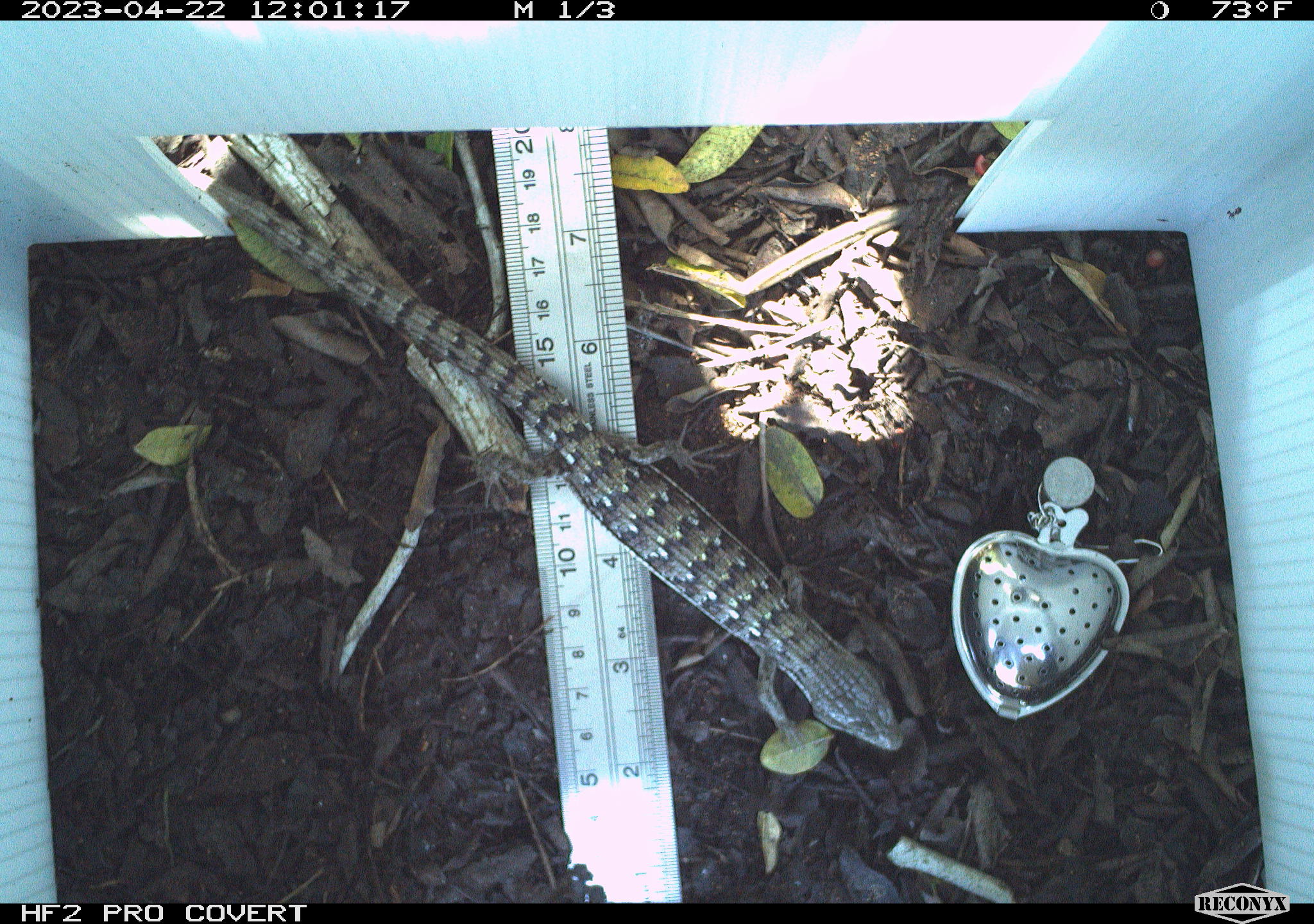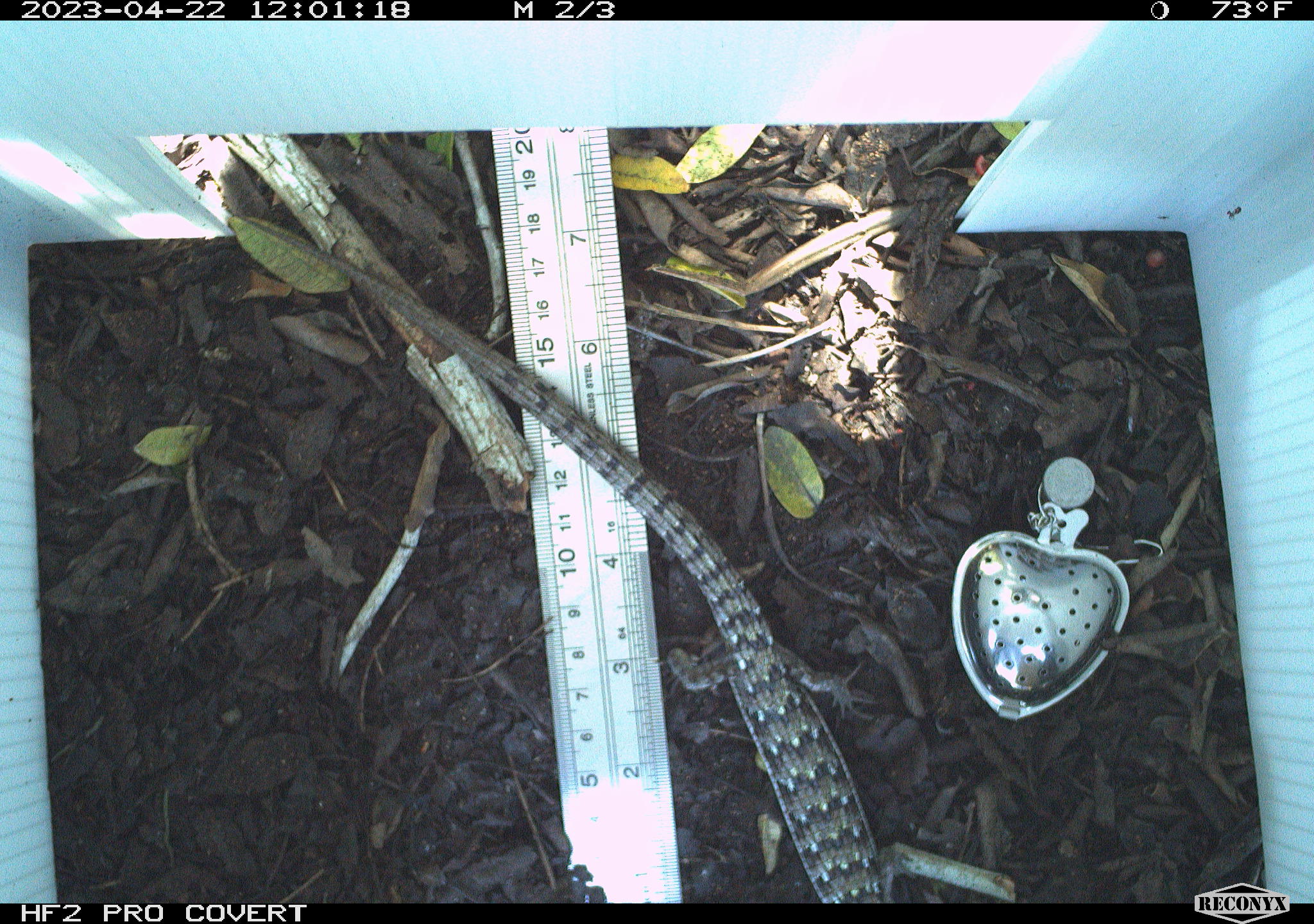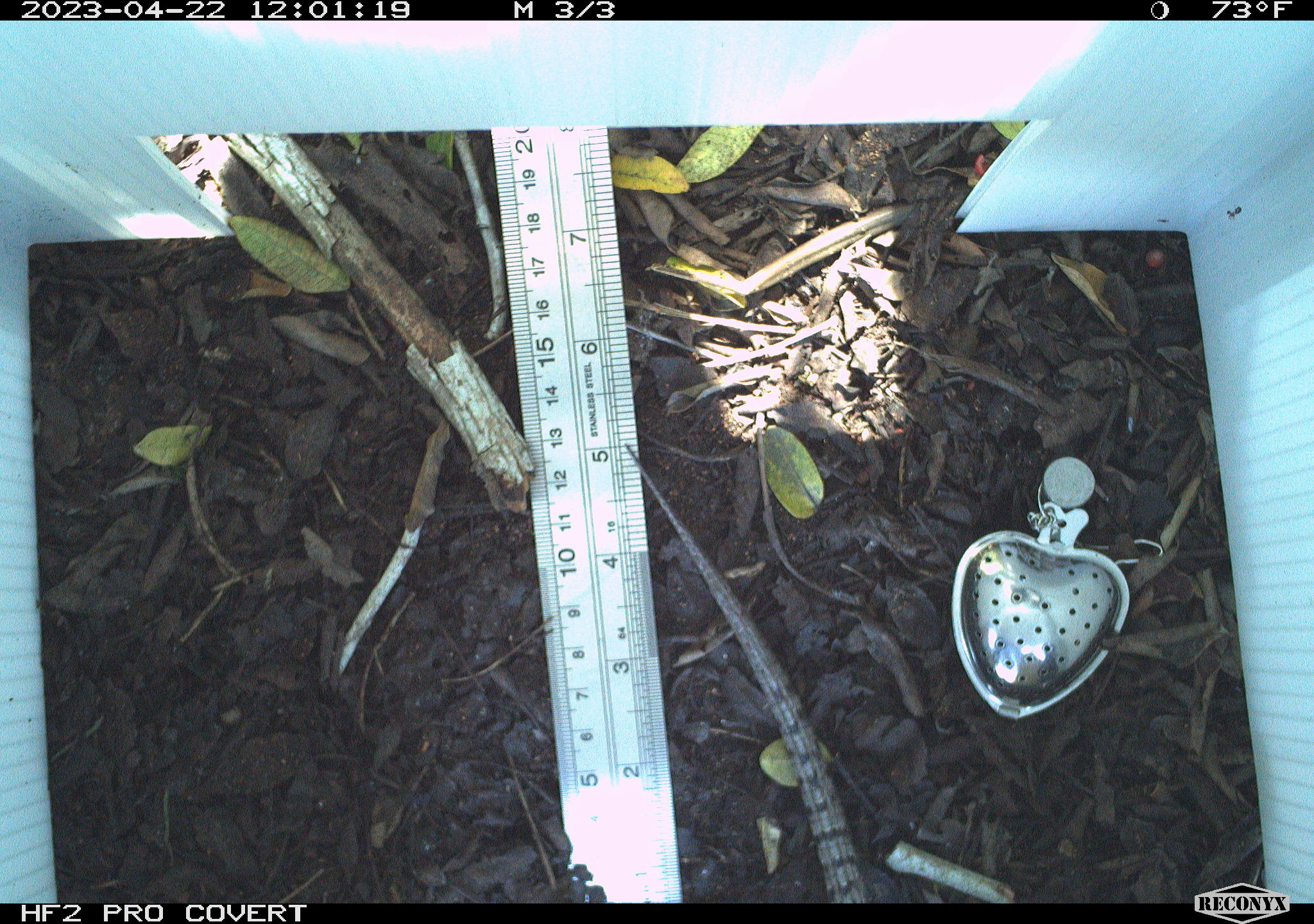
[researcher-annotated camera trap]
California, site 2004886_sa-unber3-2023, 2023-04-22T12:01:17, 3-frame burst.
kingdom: Animalia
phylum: Chordata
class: Reptilia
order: Squamata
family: Anguidae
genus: Elgaria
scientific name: Elgaria multicarinata webbii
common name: san diego alligator lizard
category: woodland alligator lizard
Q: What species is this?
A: Woodland alligator lizard (san diego alligator lizard) (Elgaria multicarinata webbii).